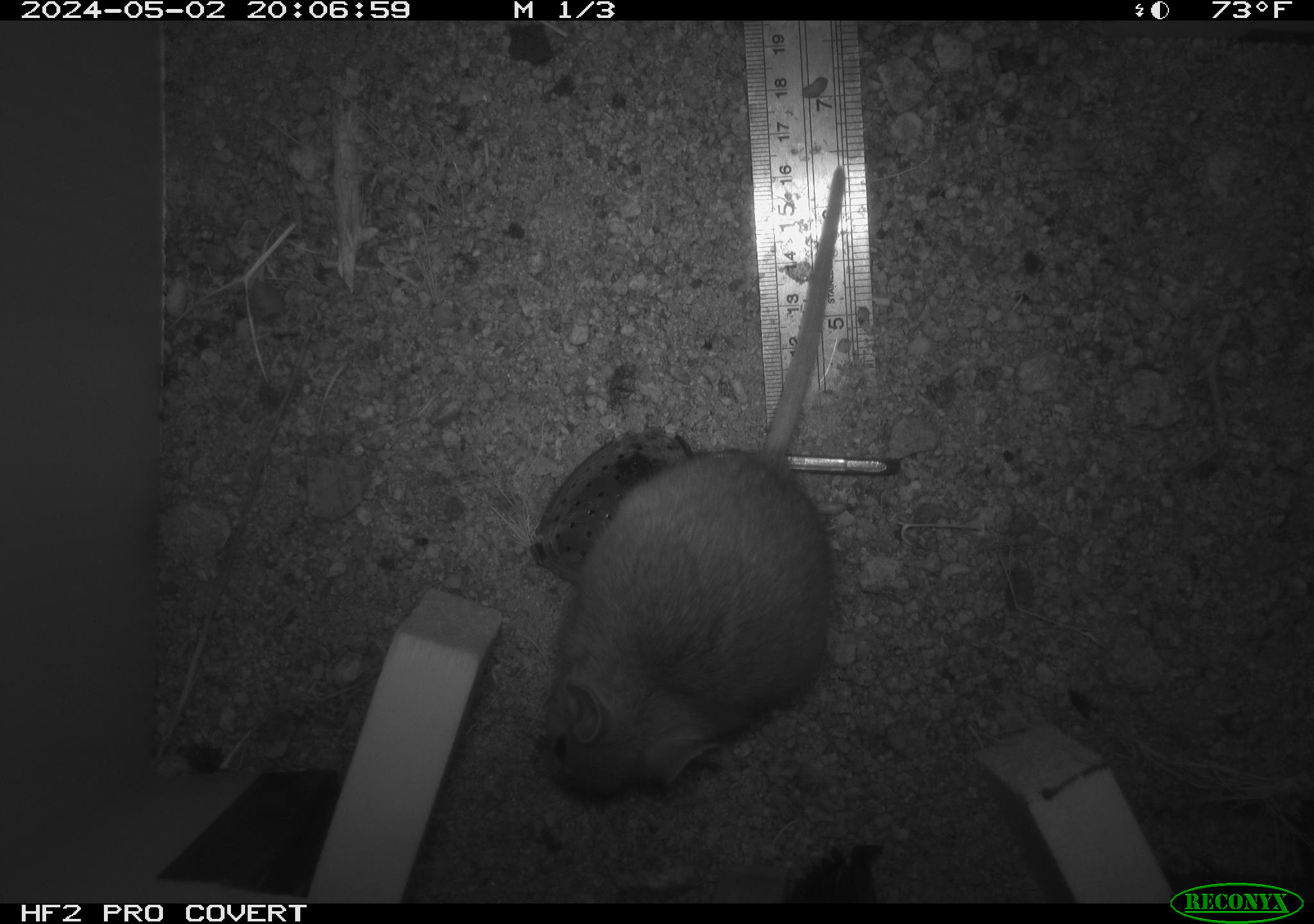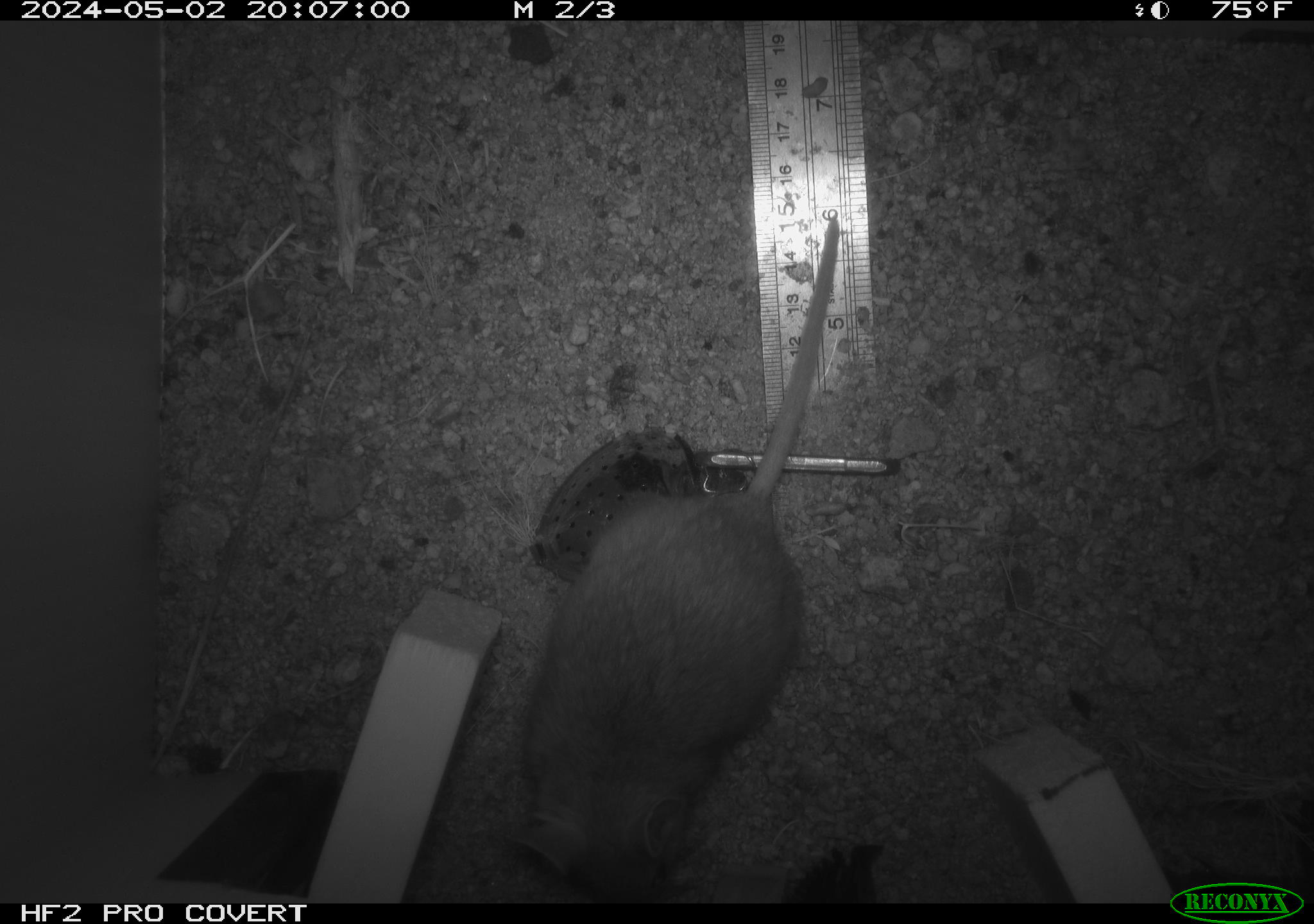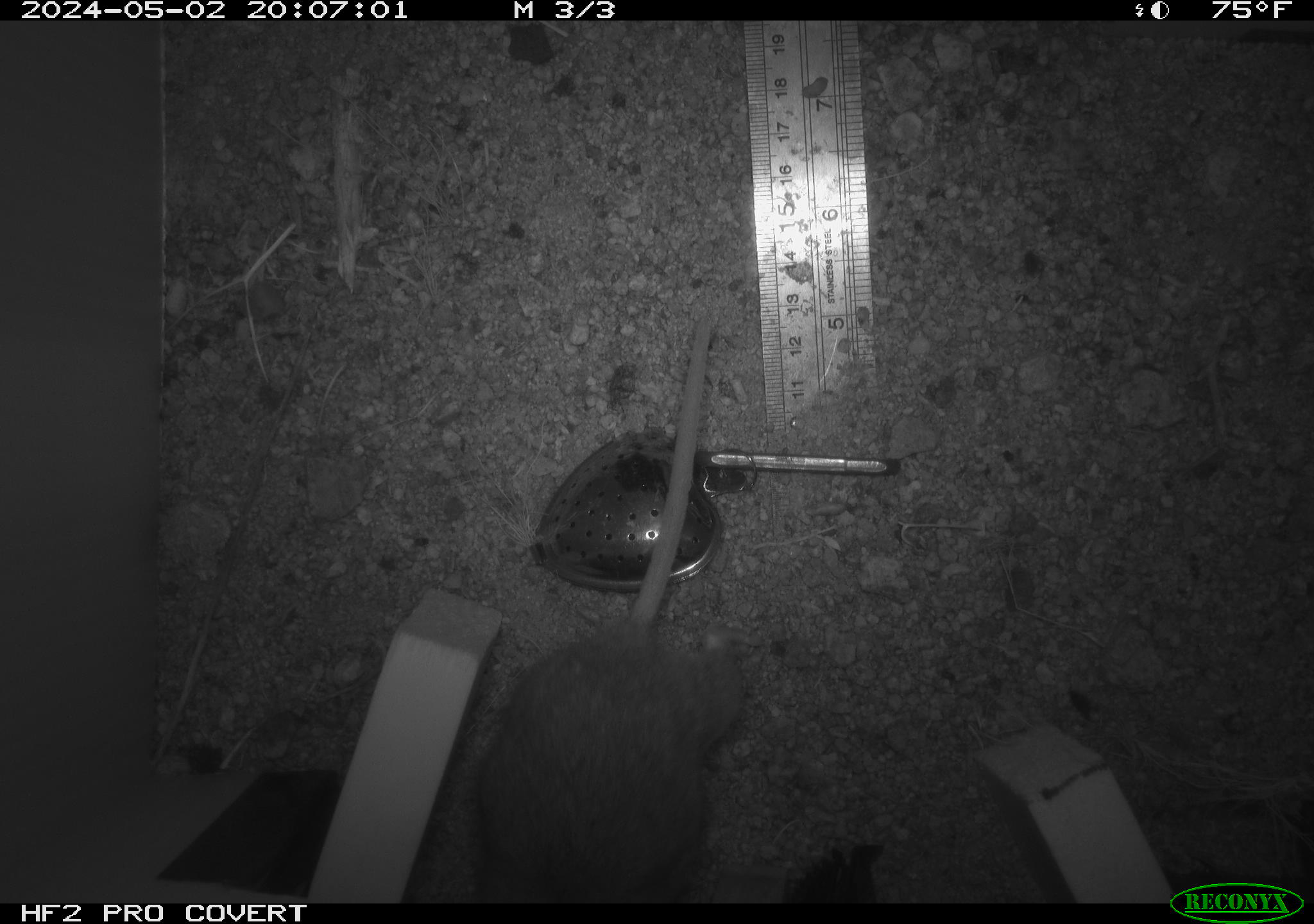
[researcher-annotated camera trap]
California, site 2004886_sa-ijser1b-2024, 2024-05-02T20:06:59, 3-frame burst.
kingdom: Animalia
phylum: Chordata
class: Mammalia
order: Rodentia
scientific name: Rodentia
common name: woodrat or rat or mouse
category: woodrat or rat or mouse species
Woodrat or rat or mouse species (woodrat or rat or mouse) (Rodentia).